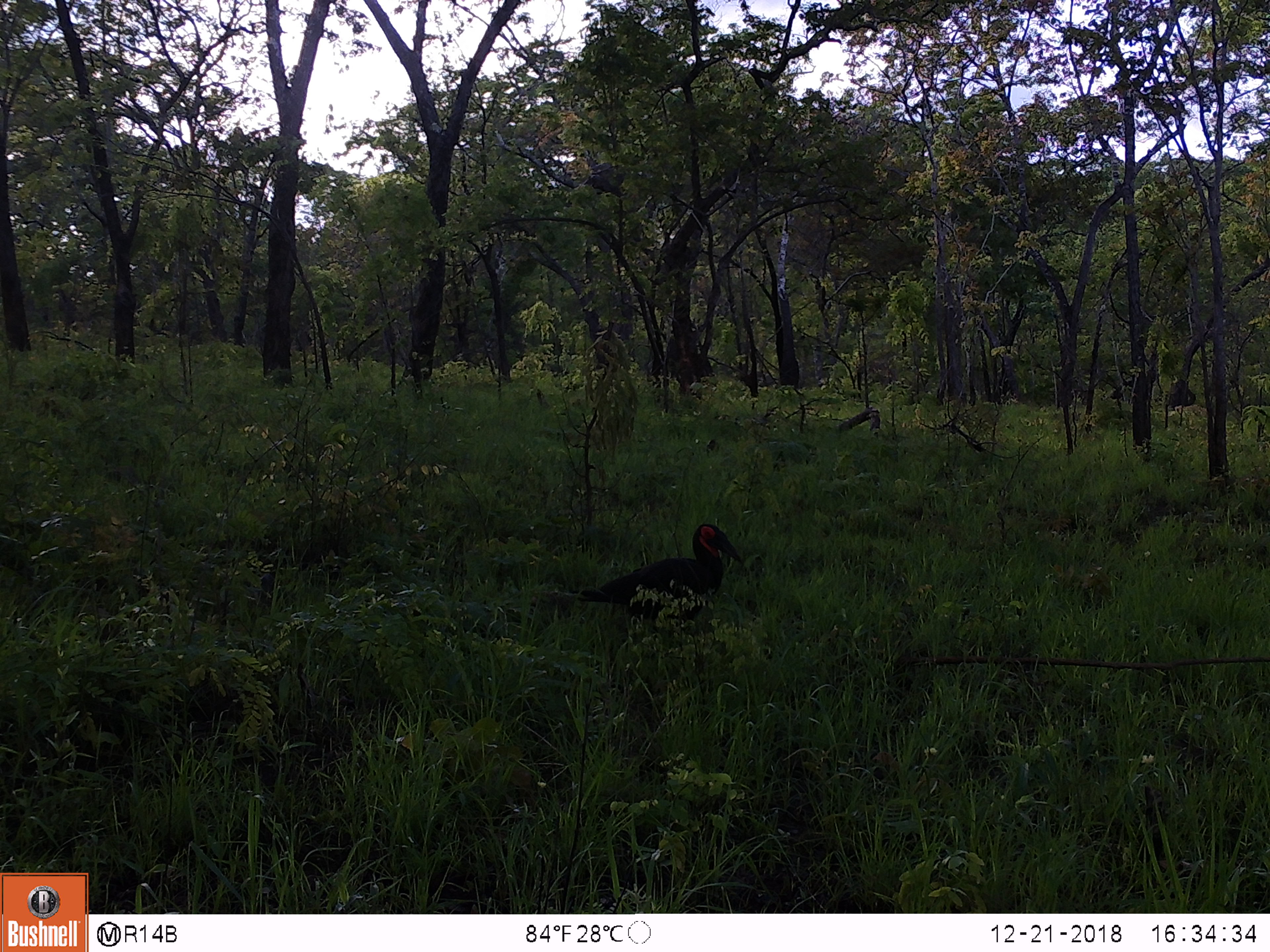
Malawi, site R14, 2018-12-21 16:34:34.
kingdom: Animalia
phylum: Chordata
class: Aves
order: Bucerotiformes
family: Bucorvidae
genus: Bucorvus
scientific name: Bucorvus leadbeateri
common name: southern ground hornbill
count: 1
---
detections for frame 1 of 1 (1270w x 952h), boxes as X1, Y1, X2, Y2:
southern ground hornbill: 568, 510, 745, 646